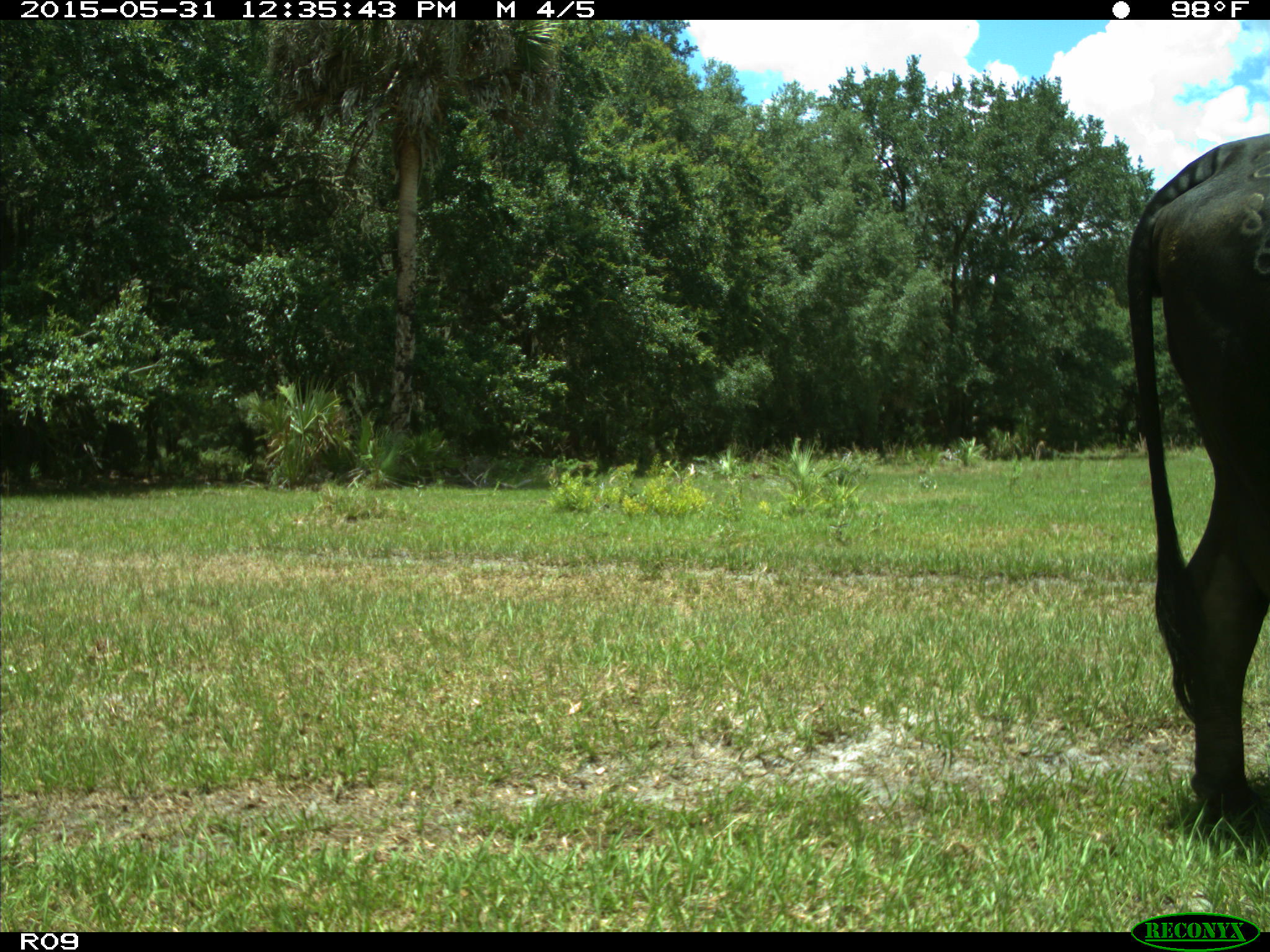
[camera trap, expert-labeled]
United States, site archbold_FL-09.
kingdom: Animalia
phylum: Chordata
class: Mammalia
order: Artiodactyla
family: Bovidae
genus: Bos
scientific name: Bos taurus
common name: domestic cow